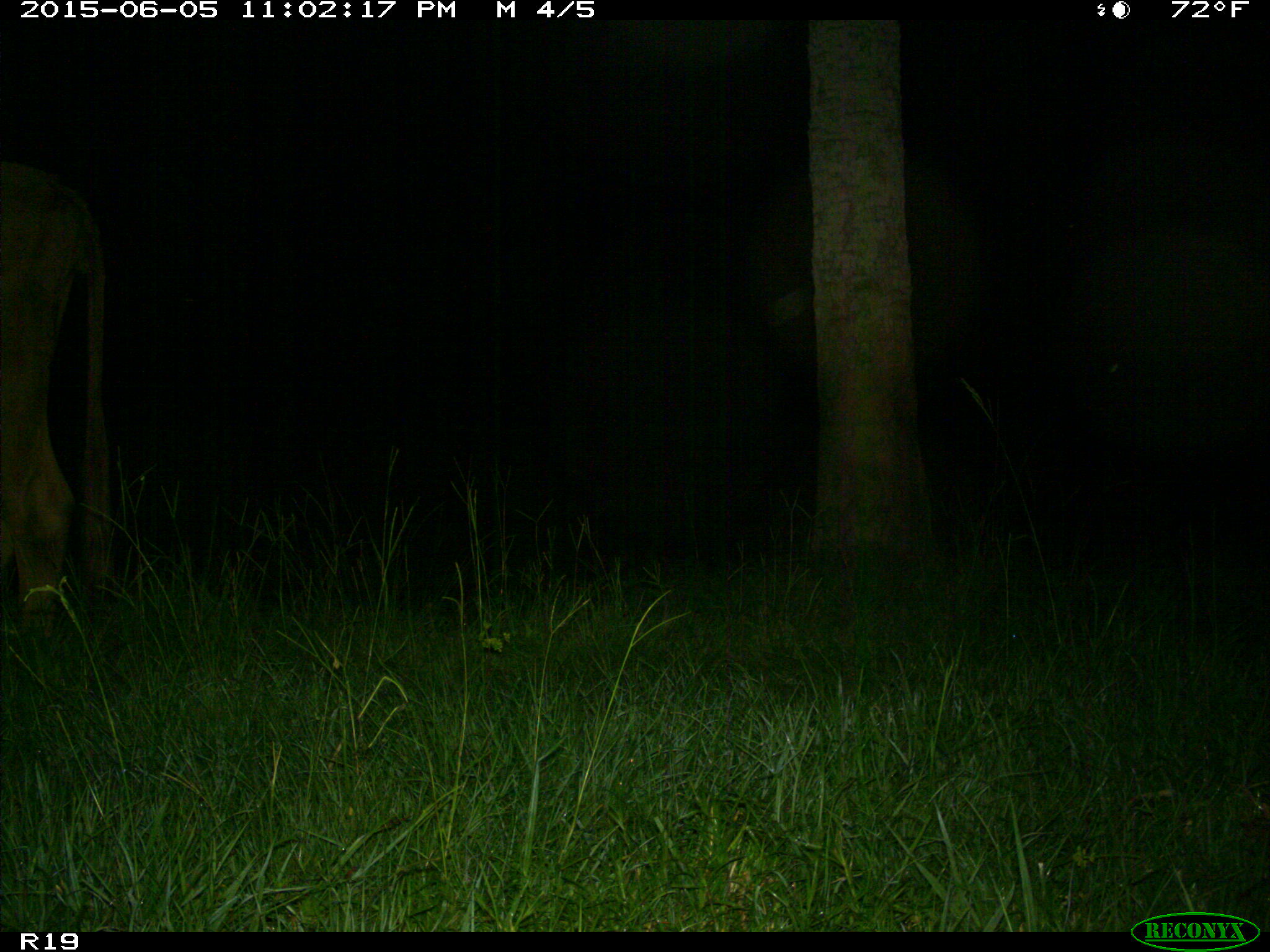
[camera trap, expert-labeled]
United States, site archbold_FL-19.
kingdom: Animalia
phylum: Chordata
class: Mammalia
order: Artiodactyla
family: Bovidae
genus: Bos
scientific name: Bos taurus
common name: domestic cow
Bos taurus (domestic cow).